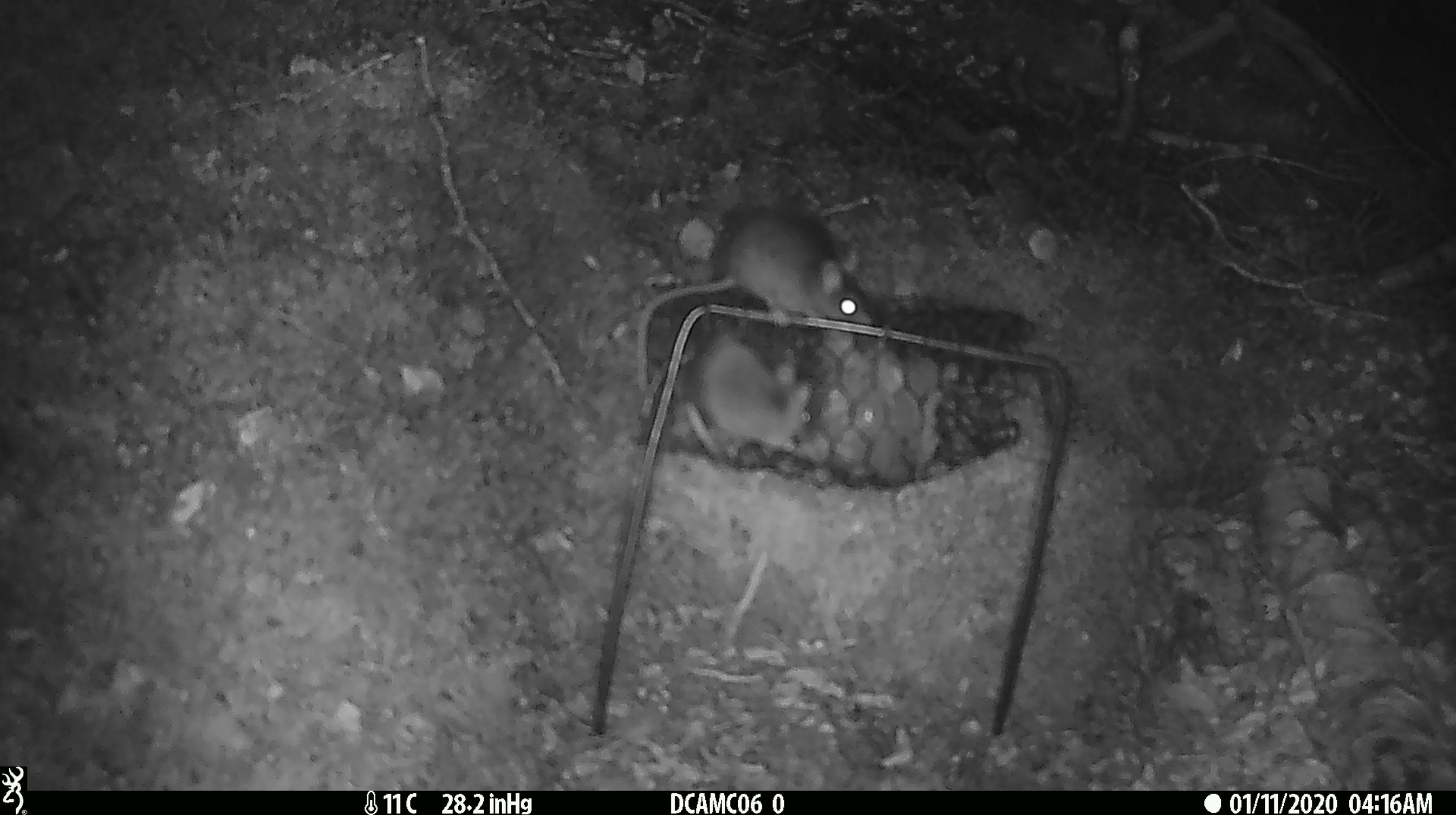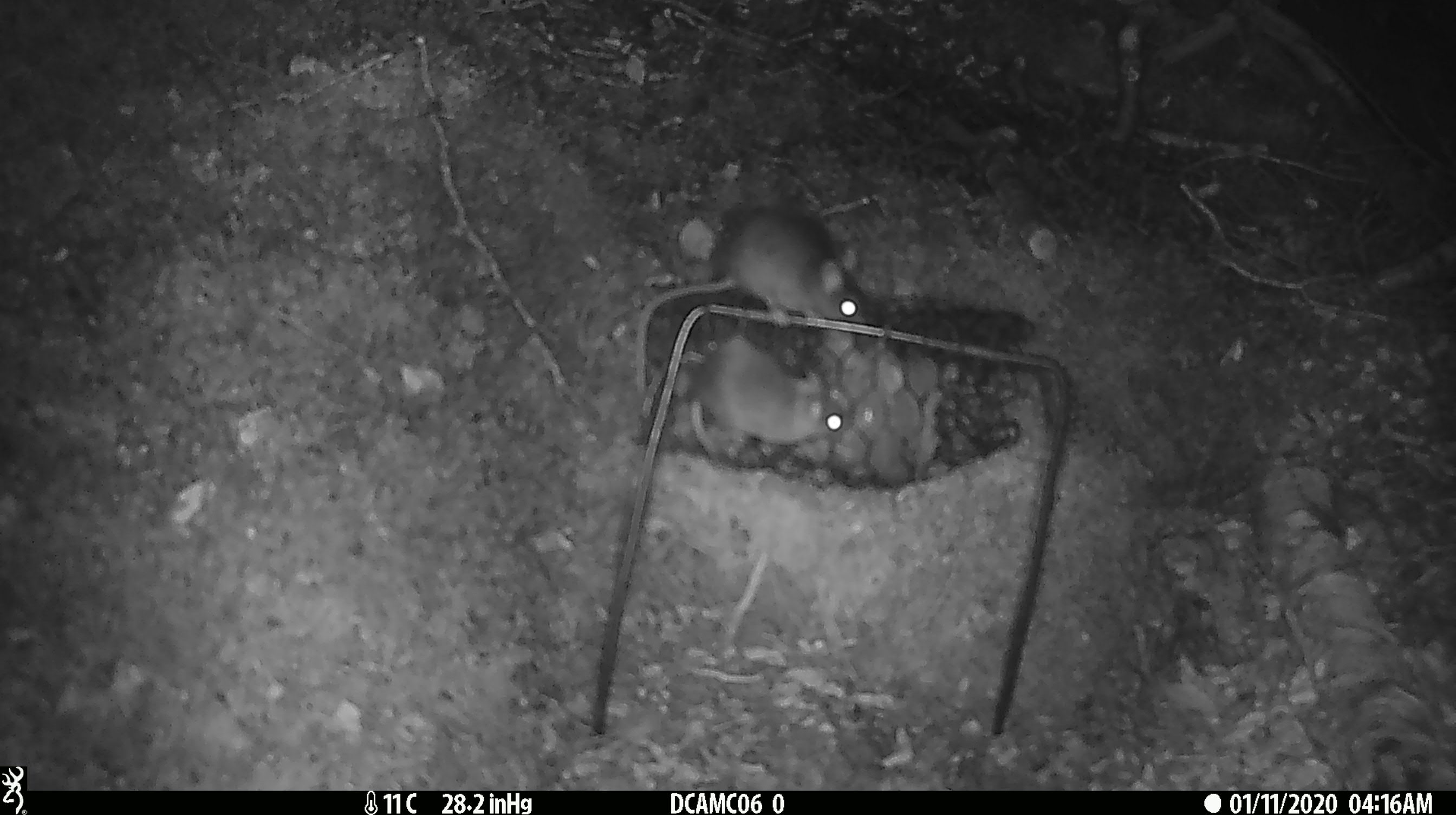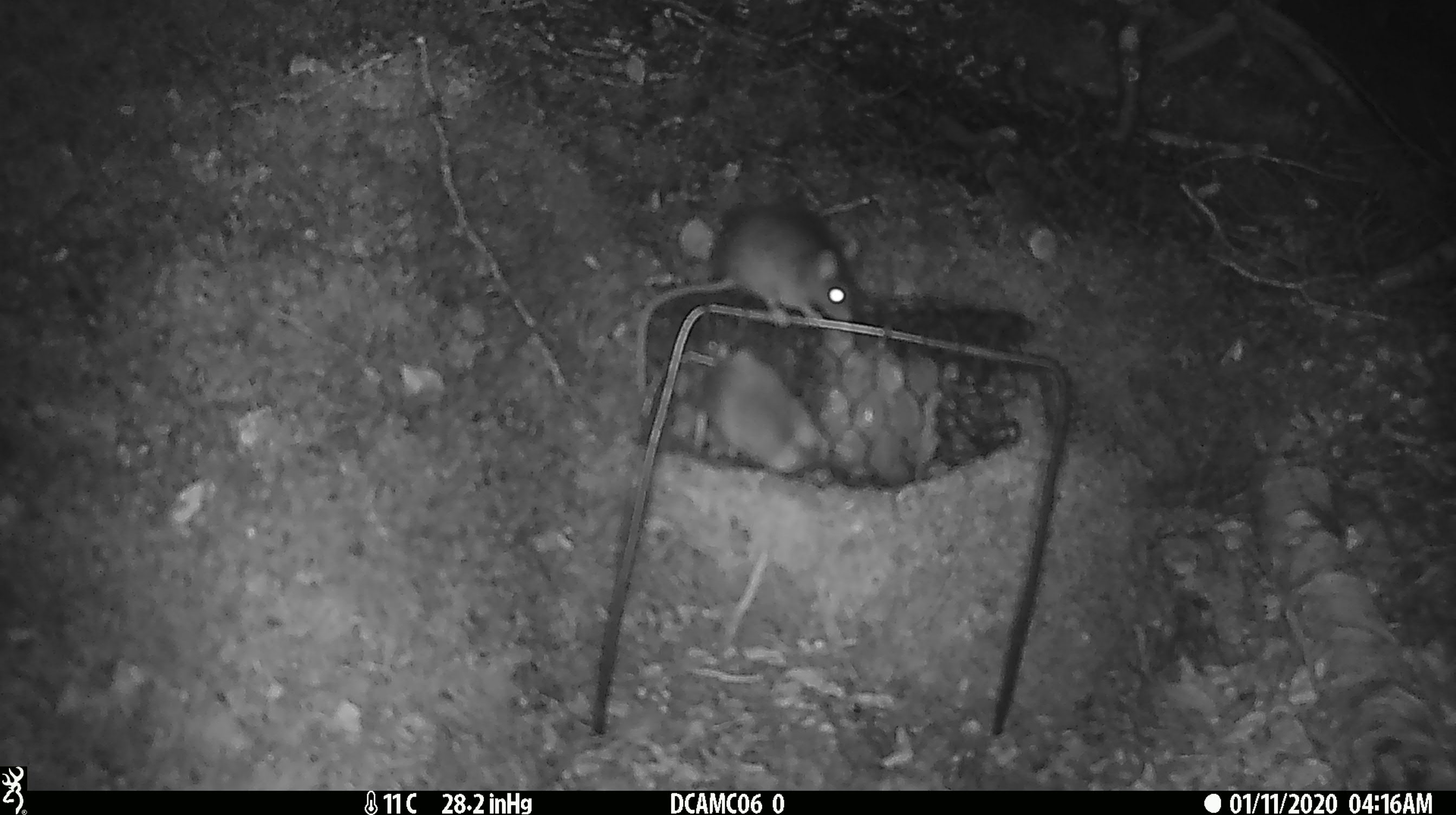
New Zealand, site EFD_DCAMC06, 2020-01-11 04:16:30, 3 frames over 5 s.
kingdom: Animalia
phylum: Chordata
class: Mammalia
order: Rodentia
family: Muridae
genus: Mus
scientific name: Mus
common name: mouse